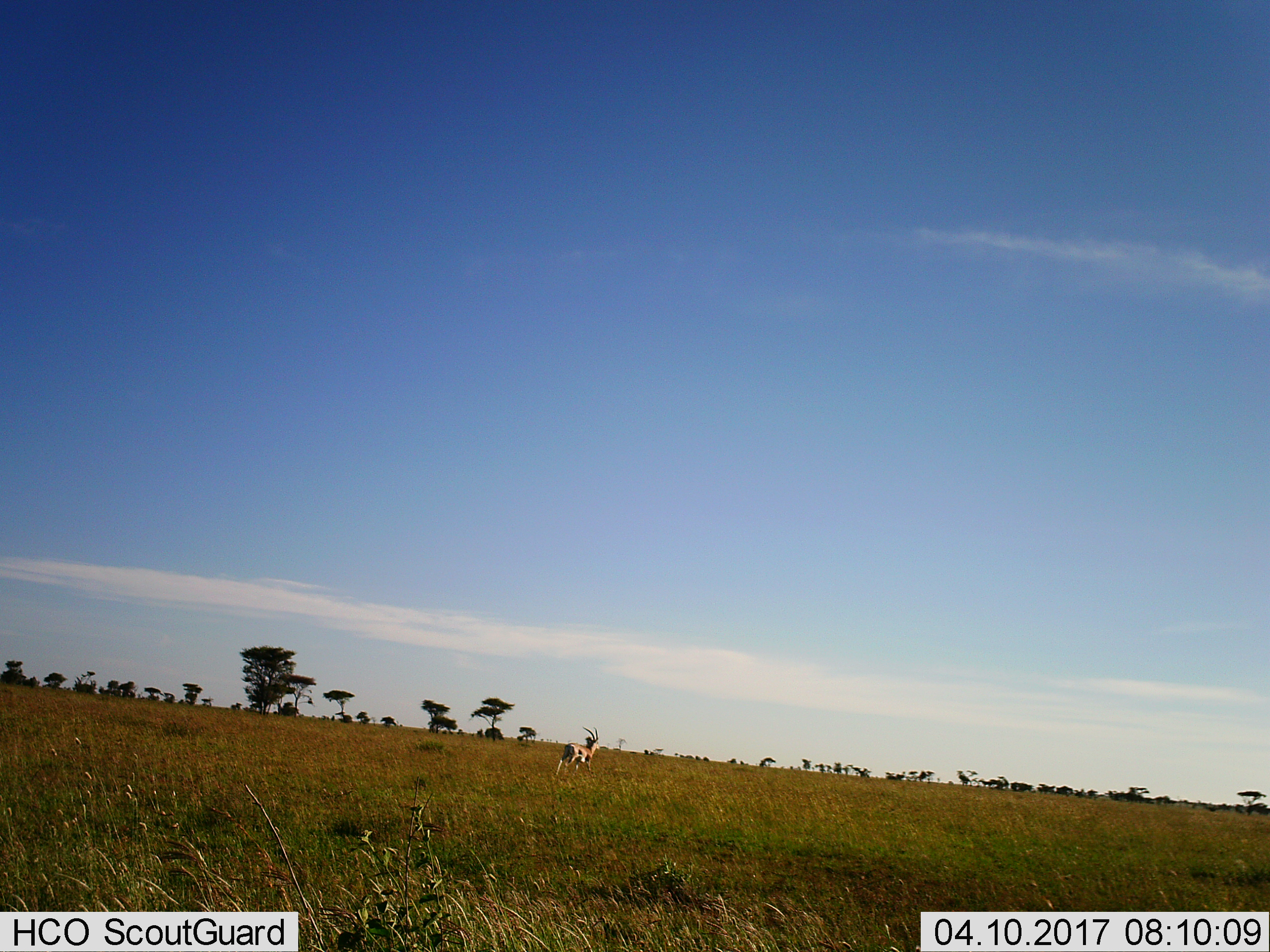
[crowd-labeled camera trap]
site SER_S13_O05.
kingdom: Animalia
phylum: Chordata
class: Mammalia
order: Artiodactyla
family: Bovidae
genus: Eudorcas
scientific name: Eudorcas thomsonii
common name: thomson's gazelle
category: gazellethomsons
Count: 1.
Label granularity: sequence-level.